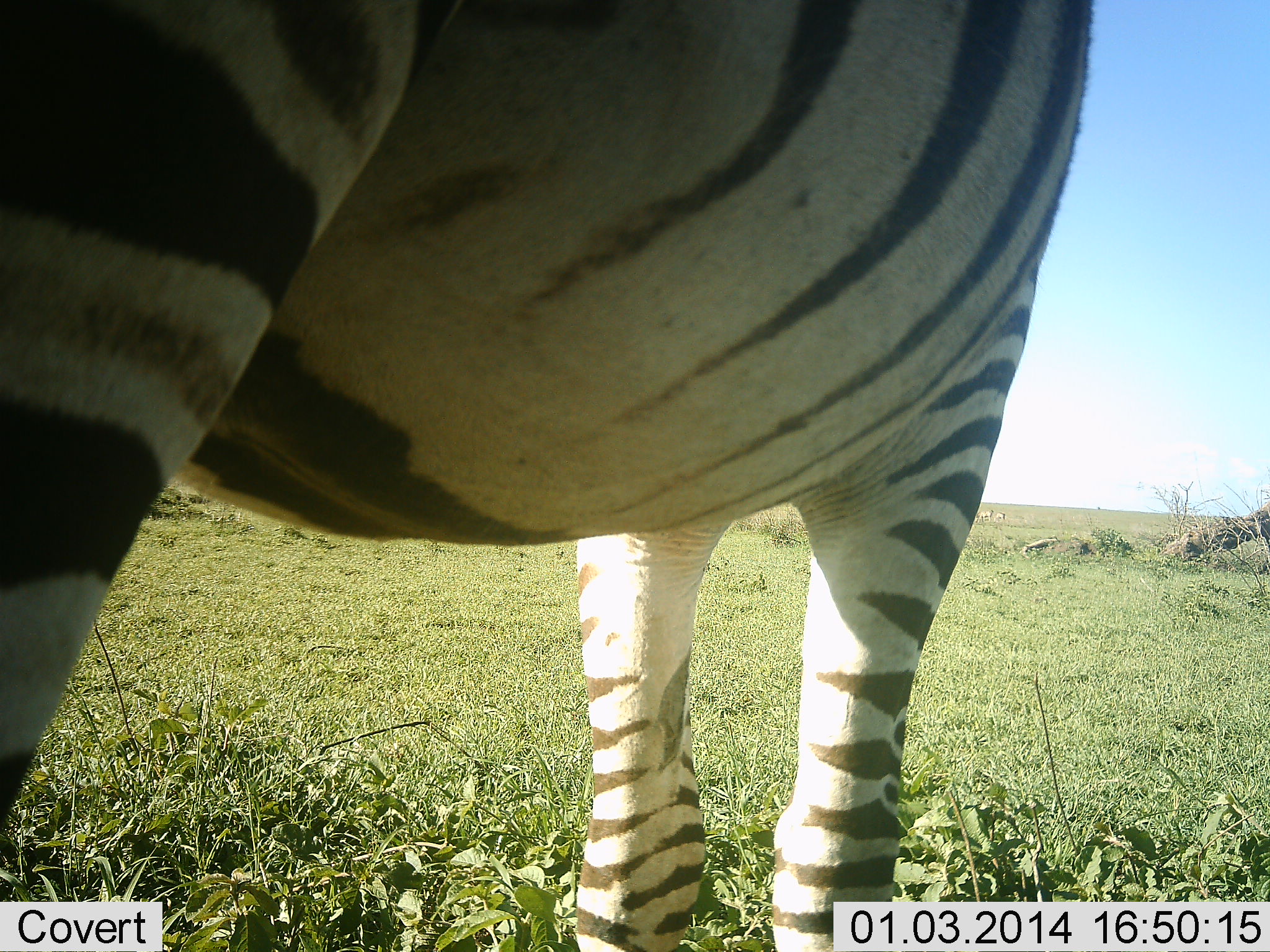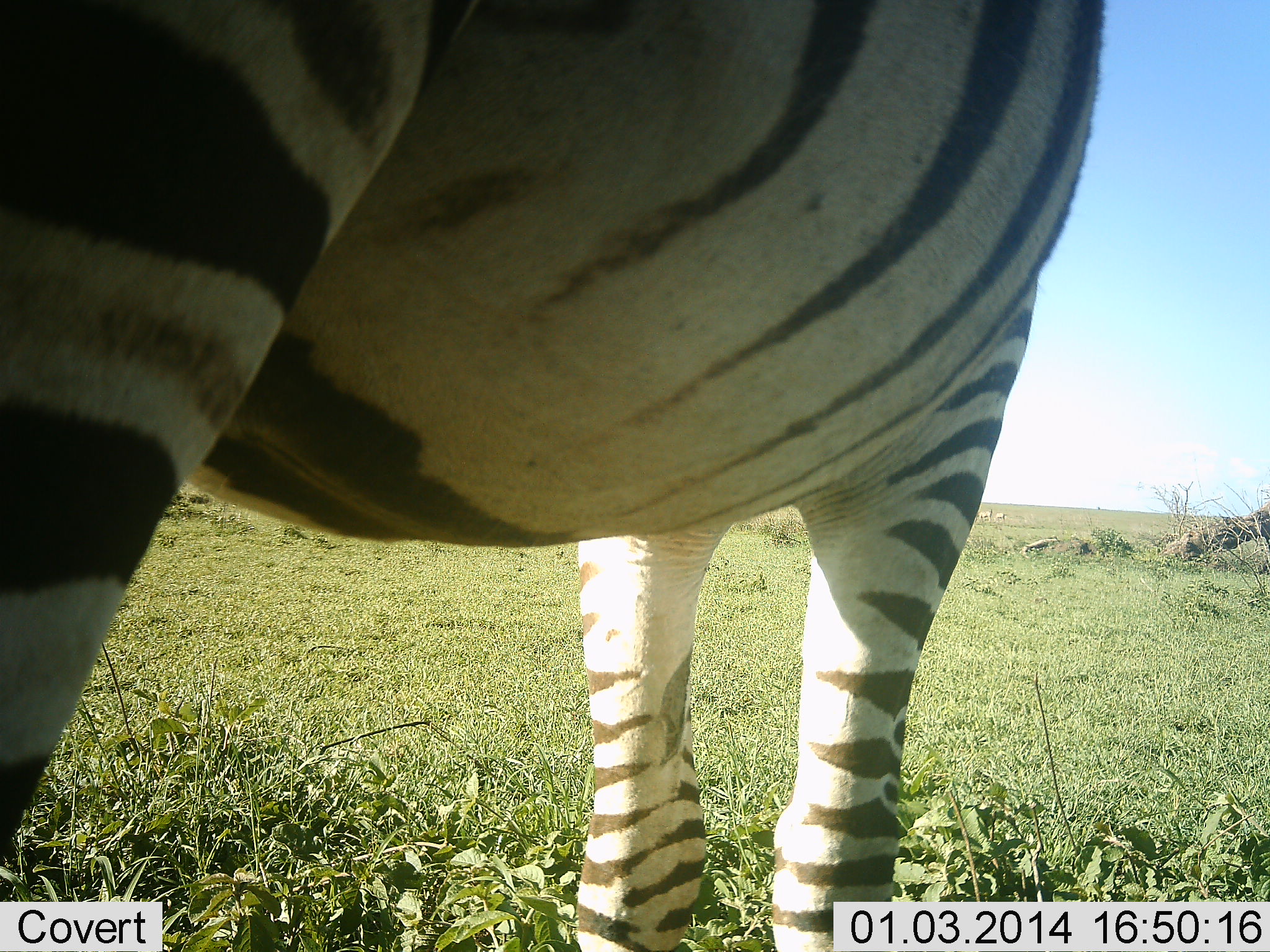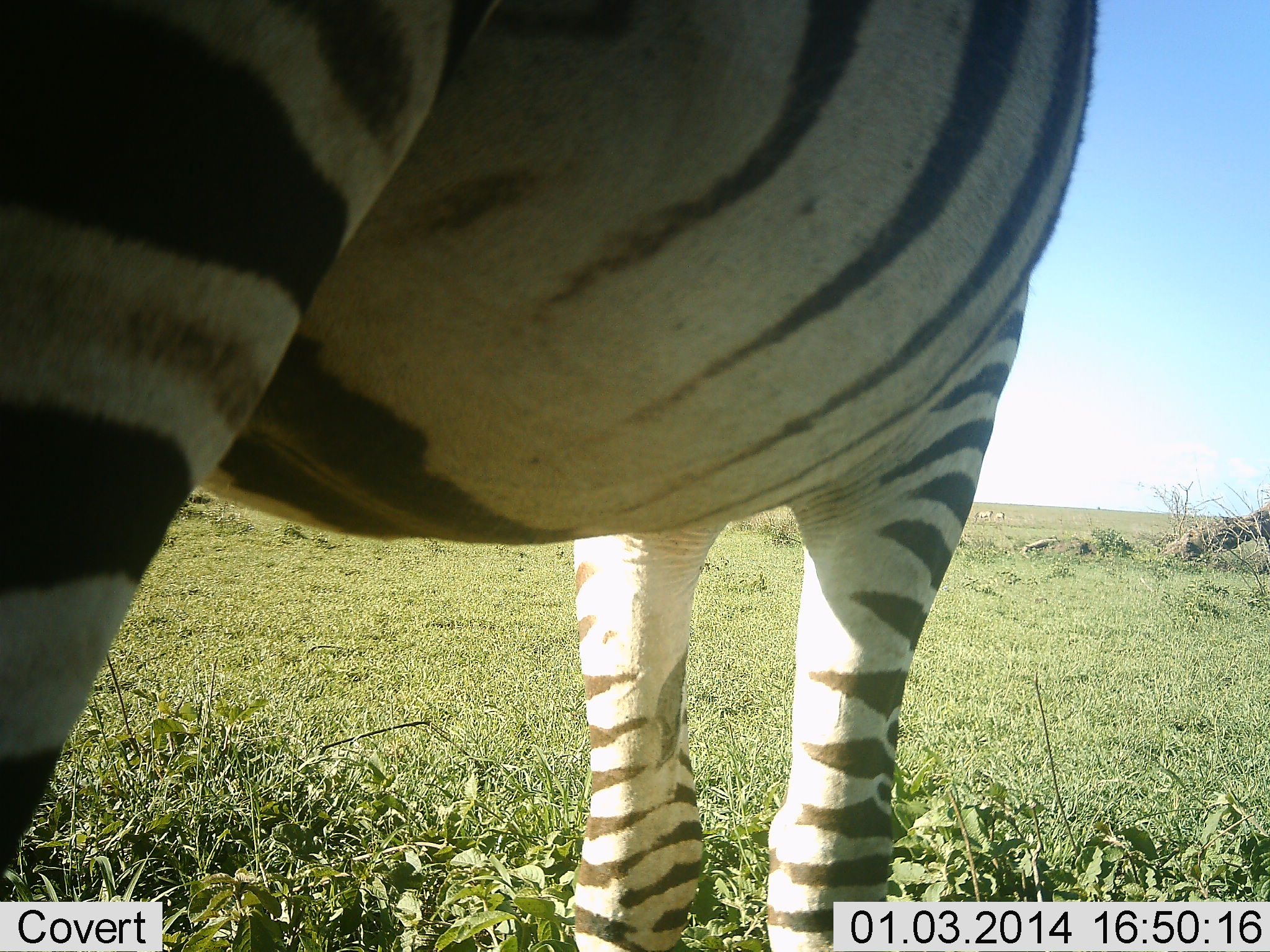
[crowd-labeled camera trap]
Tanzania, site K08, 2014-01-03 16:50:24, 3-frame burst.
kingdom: Animalia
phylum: Chordata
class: Mammalia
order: Perissodactyla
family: Equidae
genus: Equus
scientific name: Equus quagga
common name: plains zebra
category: zebra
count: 1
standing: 100%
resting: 0%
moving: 10%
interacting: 0%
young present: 0%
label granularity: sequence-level